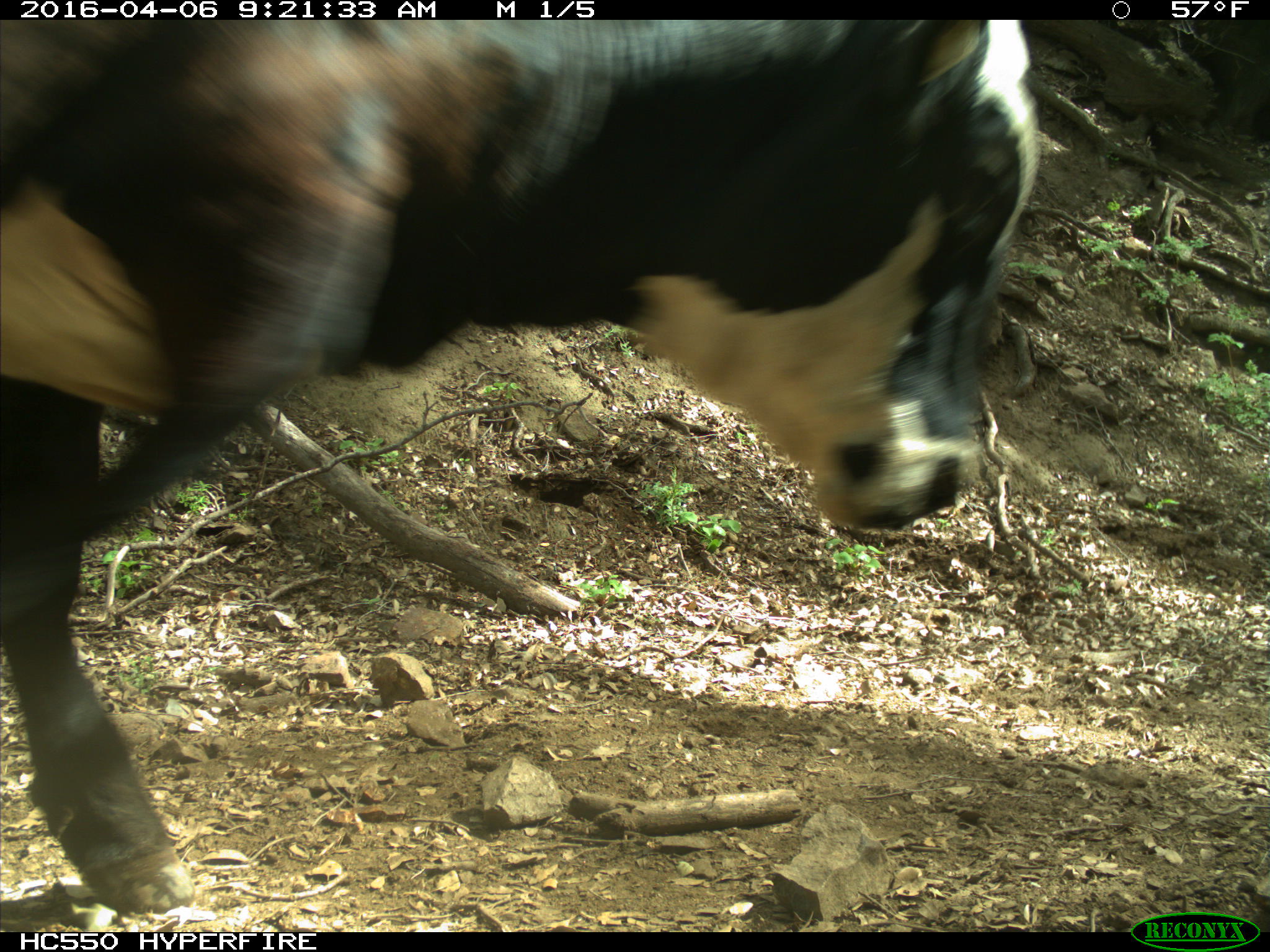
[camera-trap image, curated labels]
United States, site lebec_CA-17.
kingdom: Animalia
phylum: Chordata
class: Mammalia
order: Artiodactyla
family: Bovidae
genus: Bos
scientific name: Bos taurus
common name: domestic cow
Bos taurus (domestic cow).